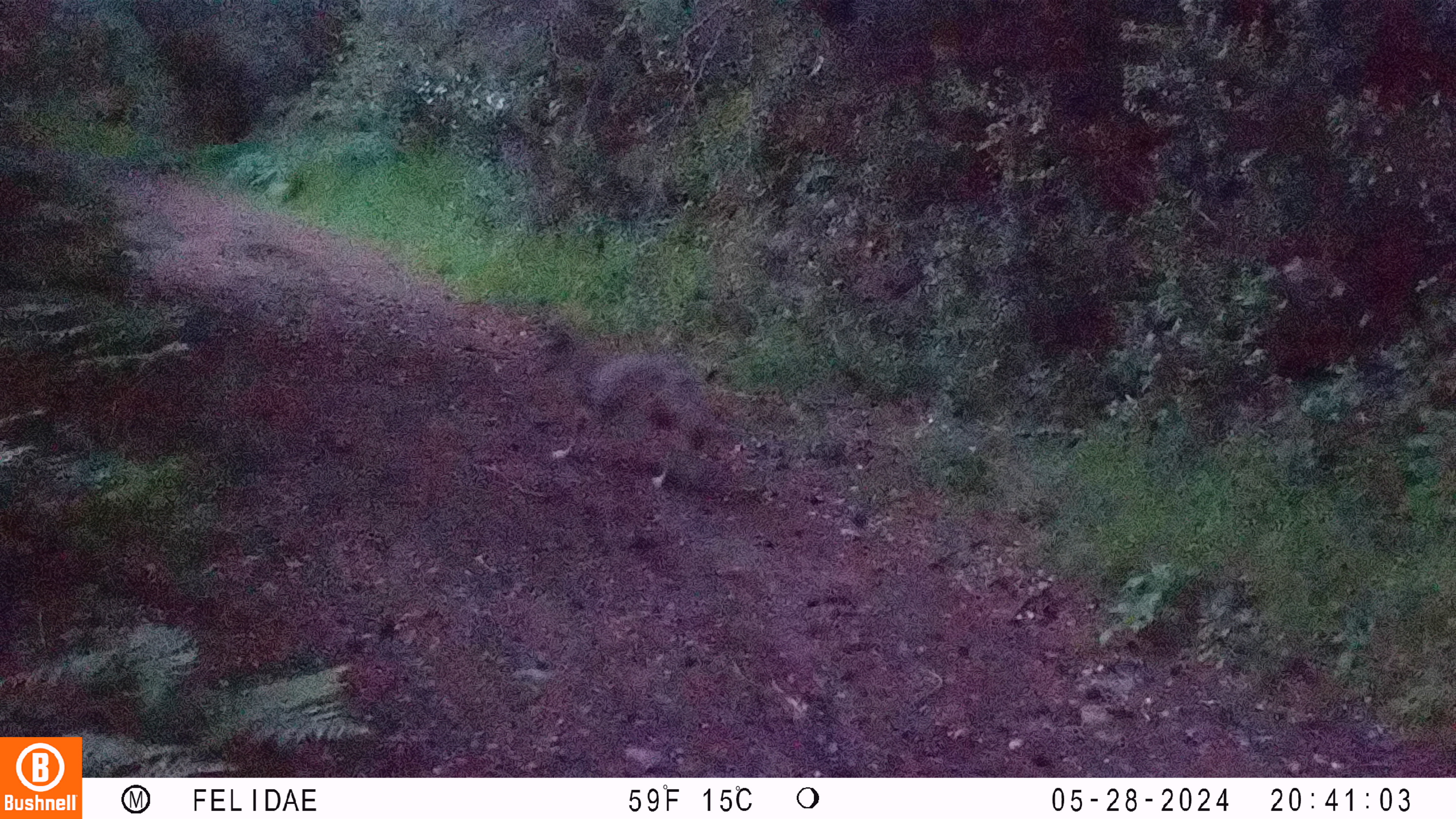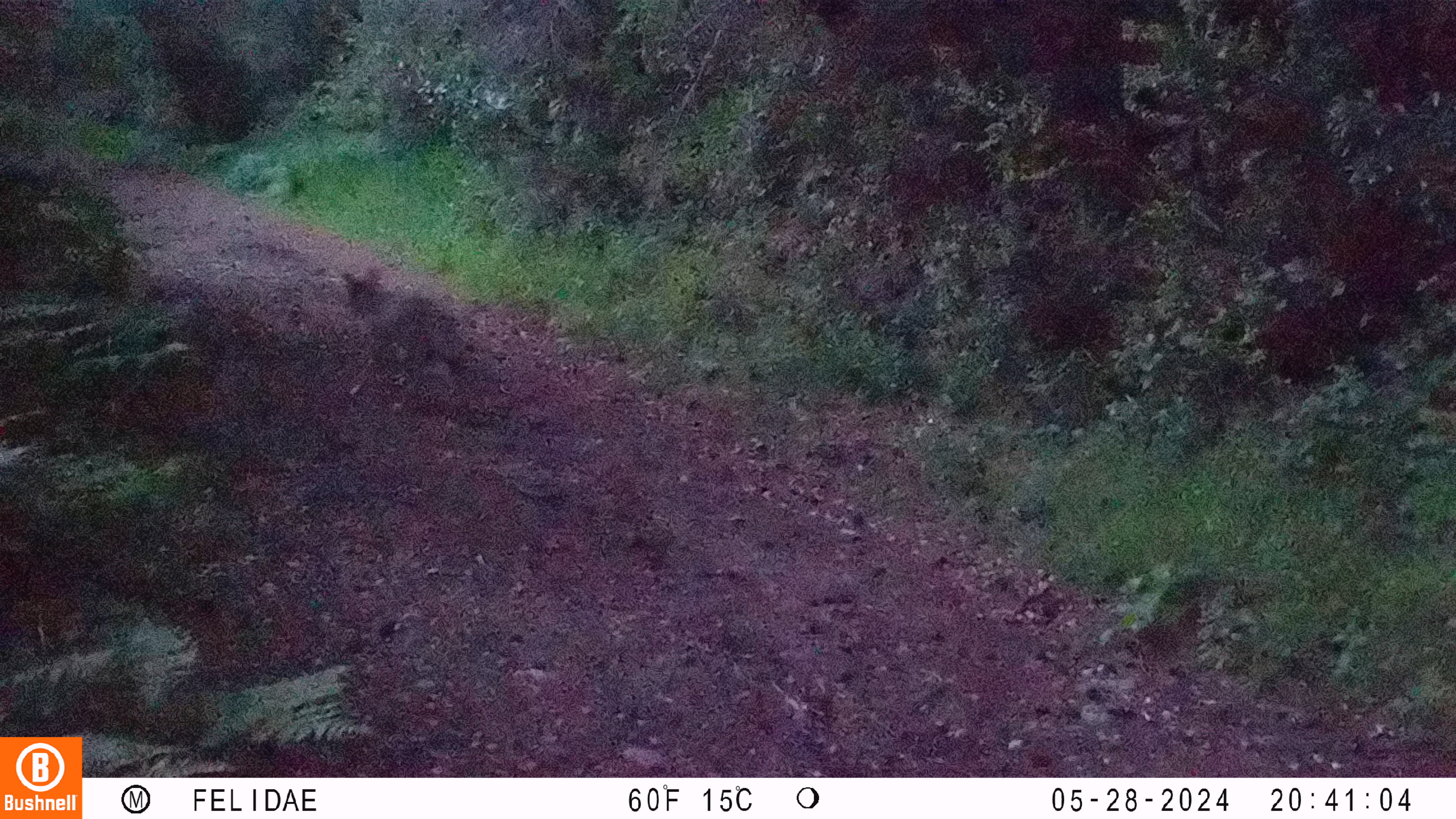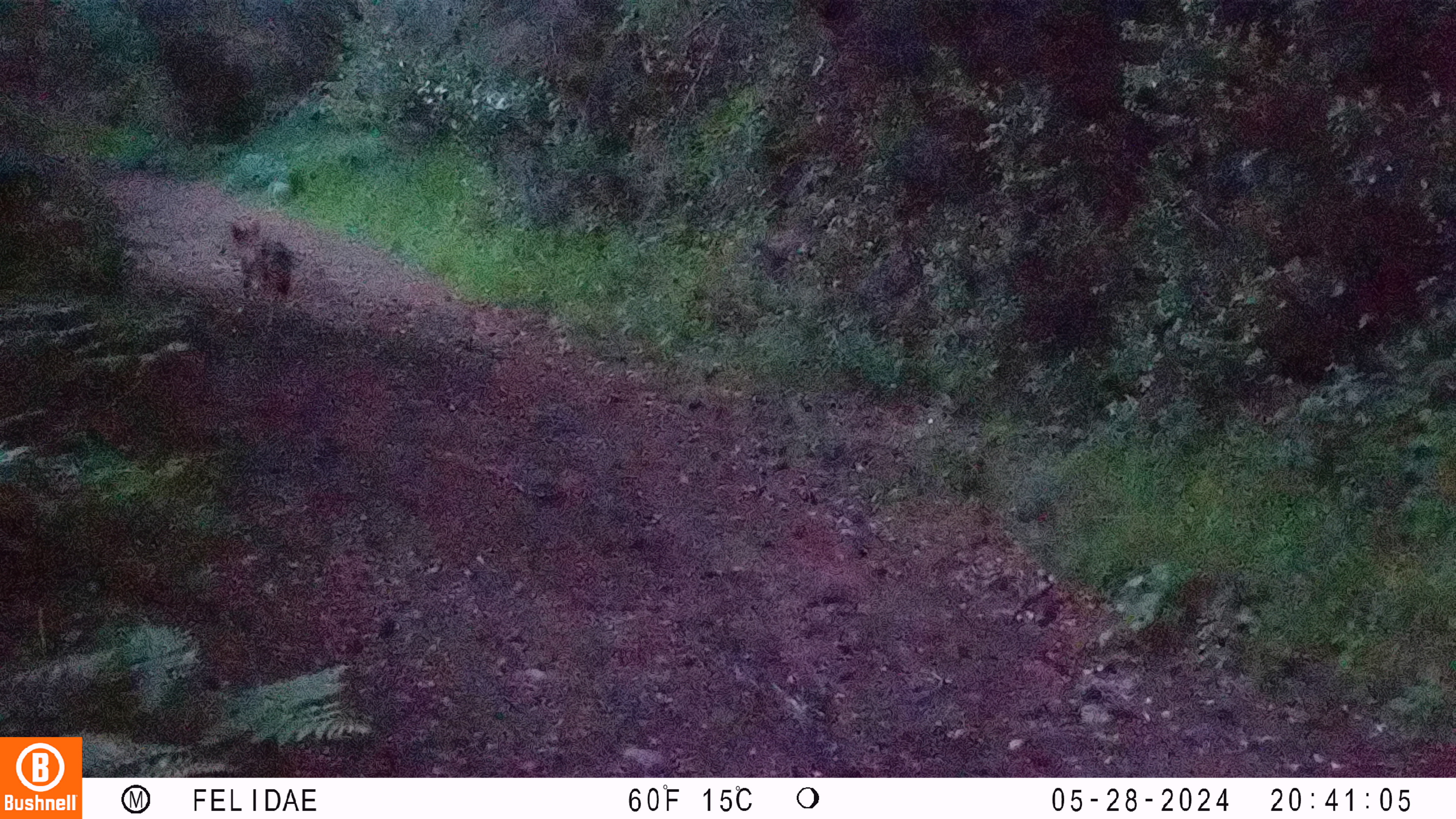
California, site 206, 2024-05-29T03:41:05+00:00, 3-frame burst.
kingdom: Animalia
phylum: Chordata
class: Mammalia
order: Carnivora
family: Canidae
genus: Canis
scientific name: Canis latrans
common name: coyote